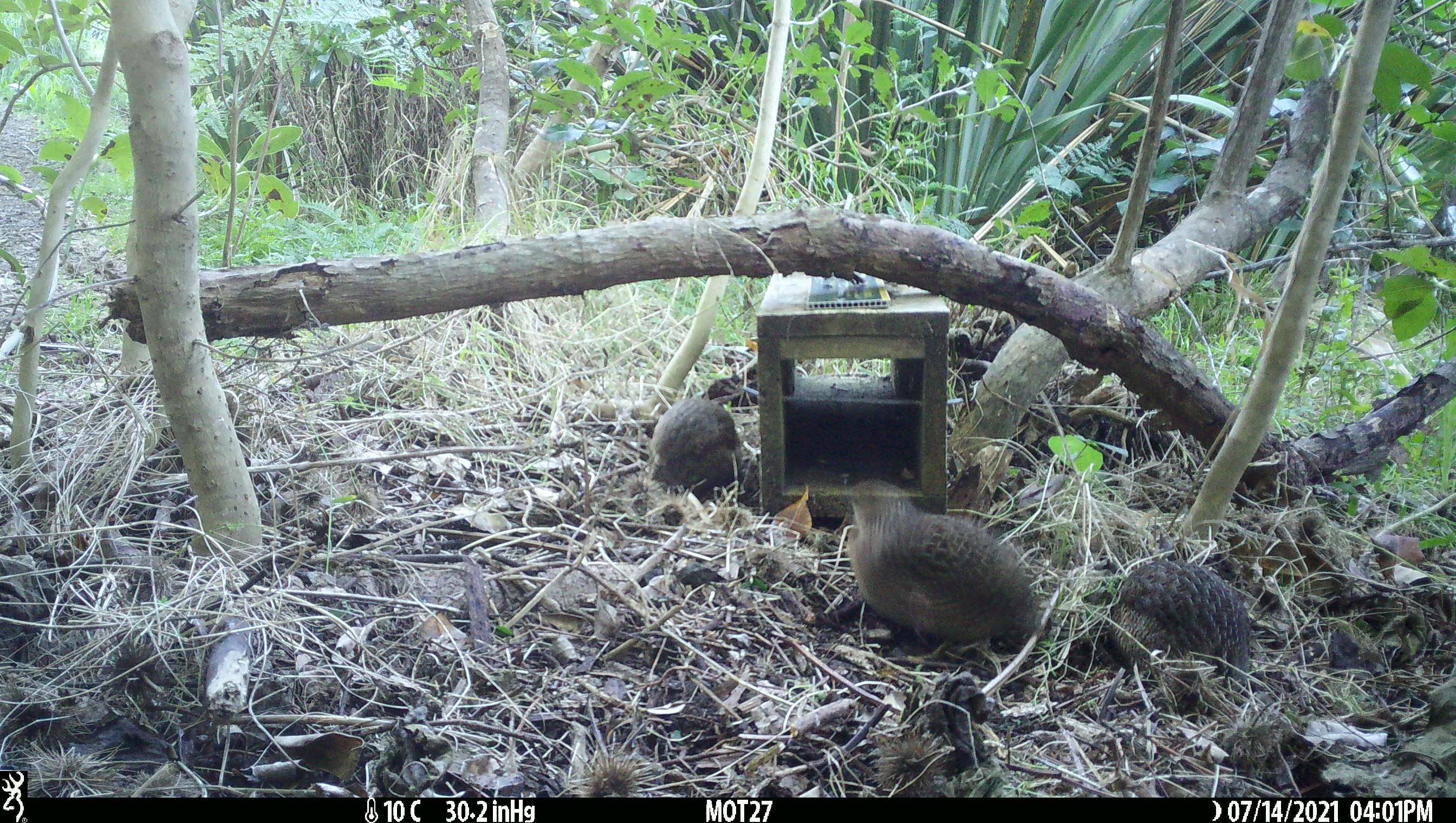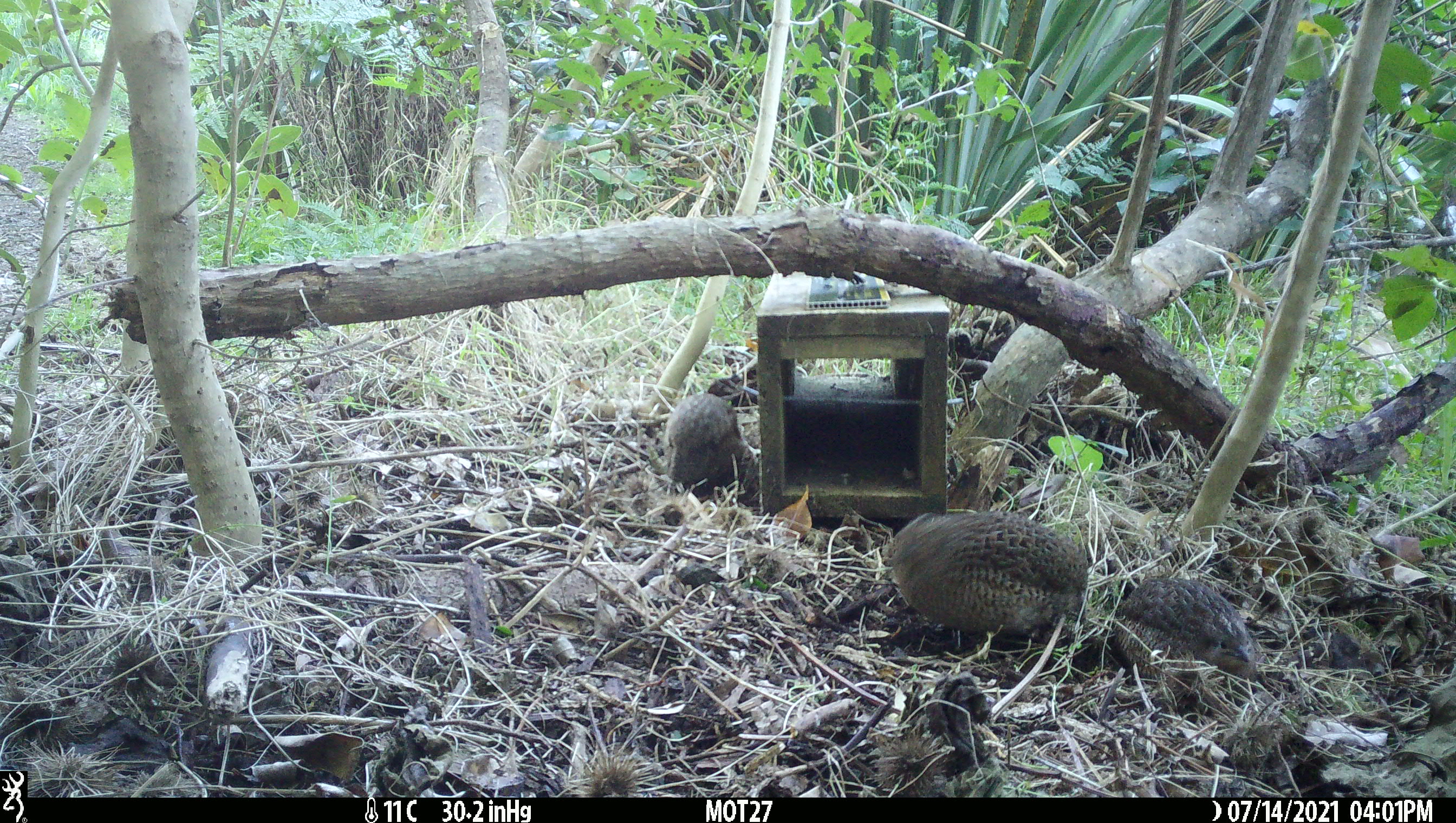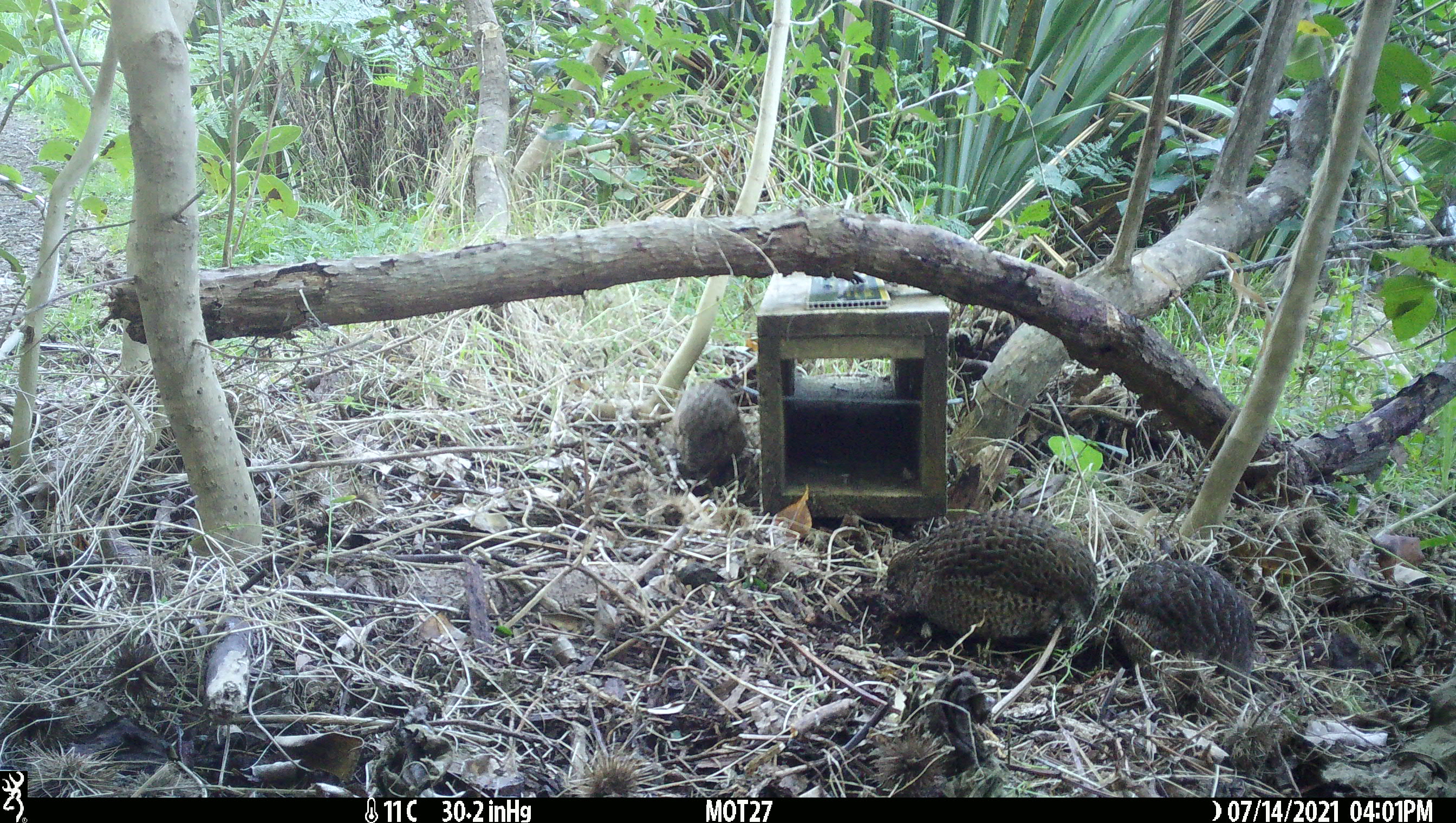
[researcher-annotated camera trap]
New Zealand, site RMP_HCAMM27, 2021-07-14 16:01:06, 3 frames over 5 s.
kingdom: Animalia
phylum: Chordata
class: Aves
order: Galliformes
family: Phasianidae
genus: Synoicus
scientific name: Synoicus ypsilophorus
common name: brown quail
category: quail brown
Quail brown (brown quail) (Synoicus ypsilophorus).